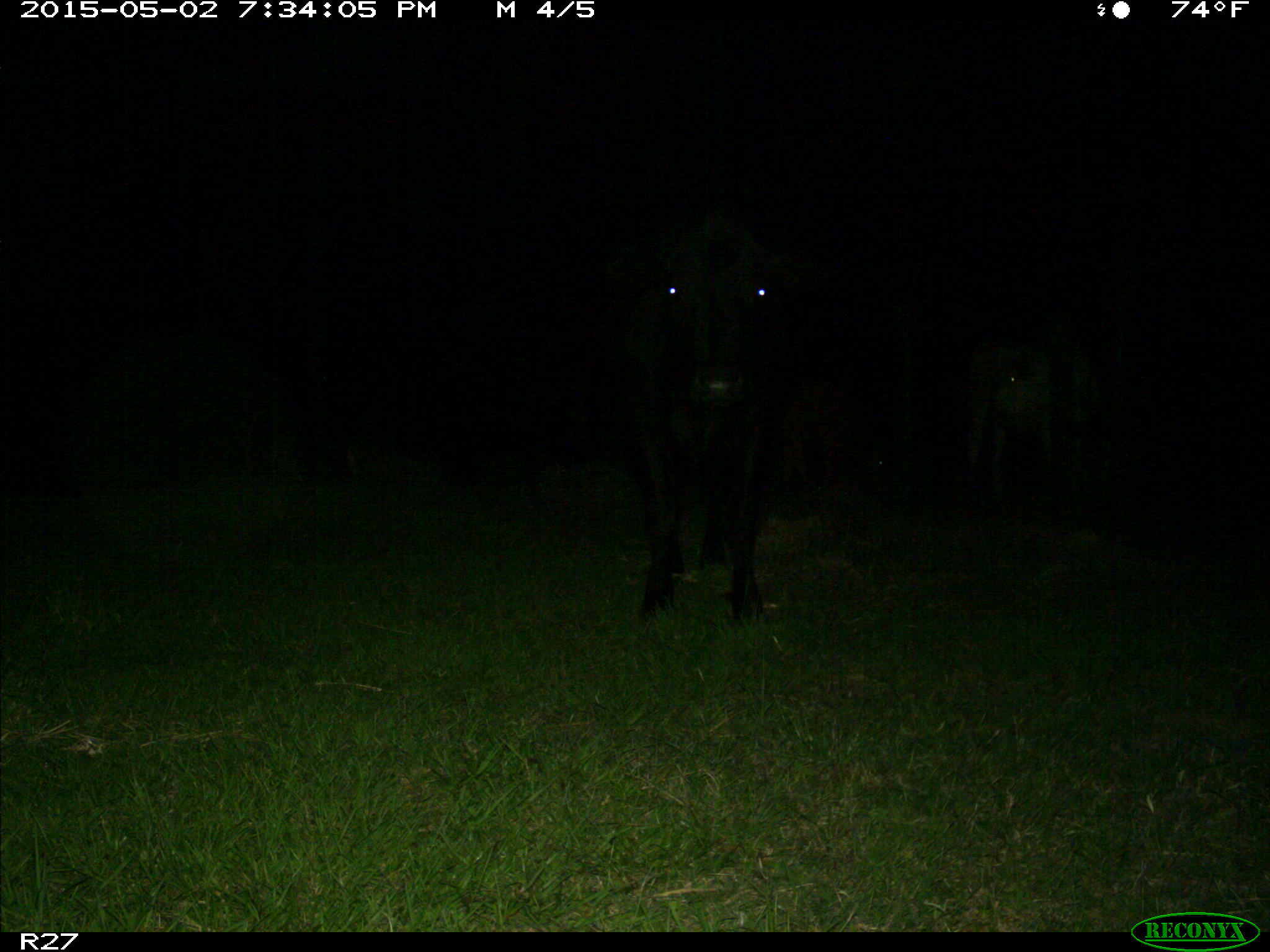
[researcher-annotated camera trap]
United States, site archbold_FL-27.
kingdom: Animalia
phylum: Chordata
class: Mammalia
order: Artiodactyla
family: Bovidae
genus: Bos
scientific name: Bos taurus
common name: domestic cow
Bos taurus (domestic cow).